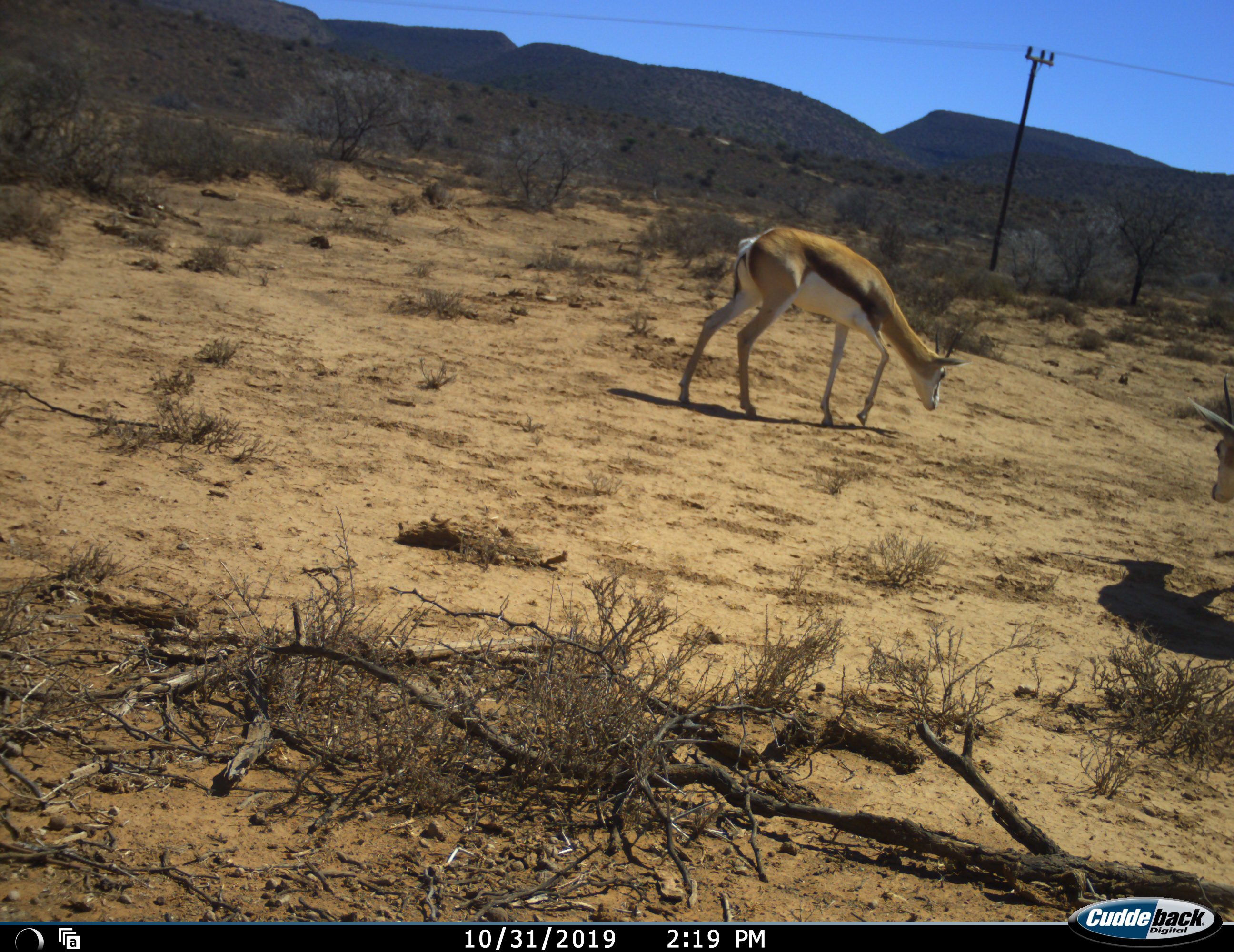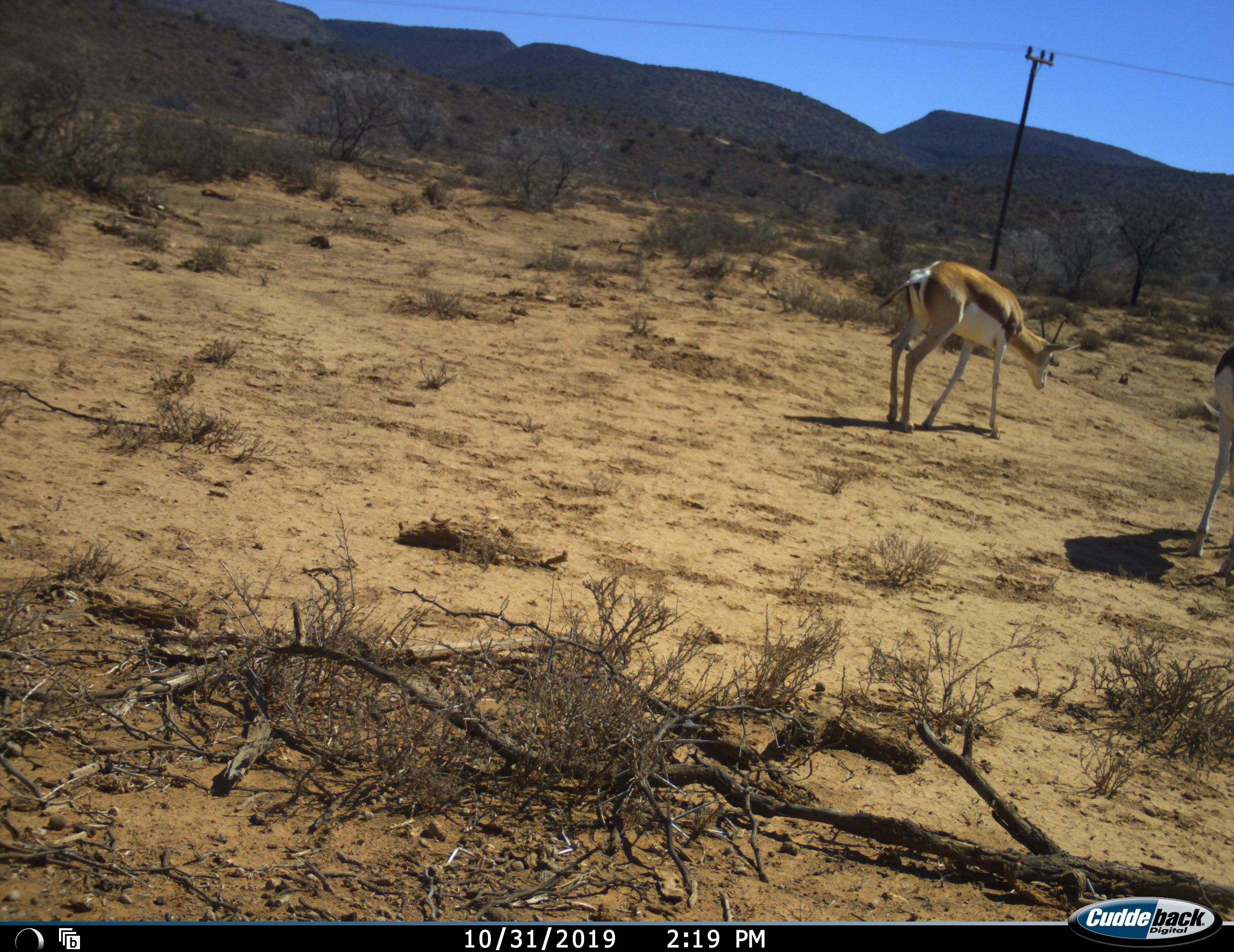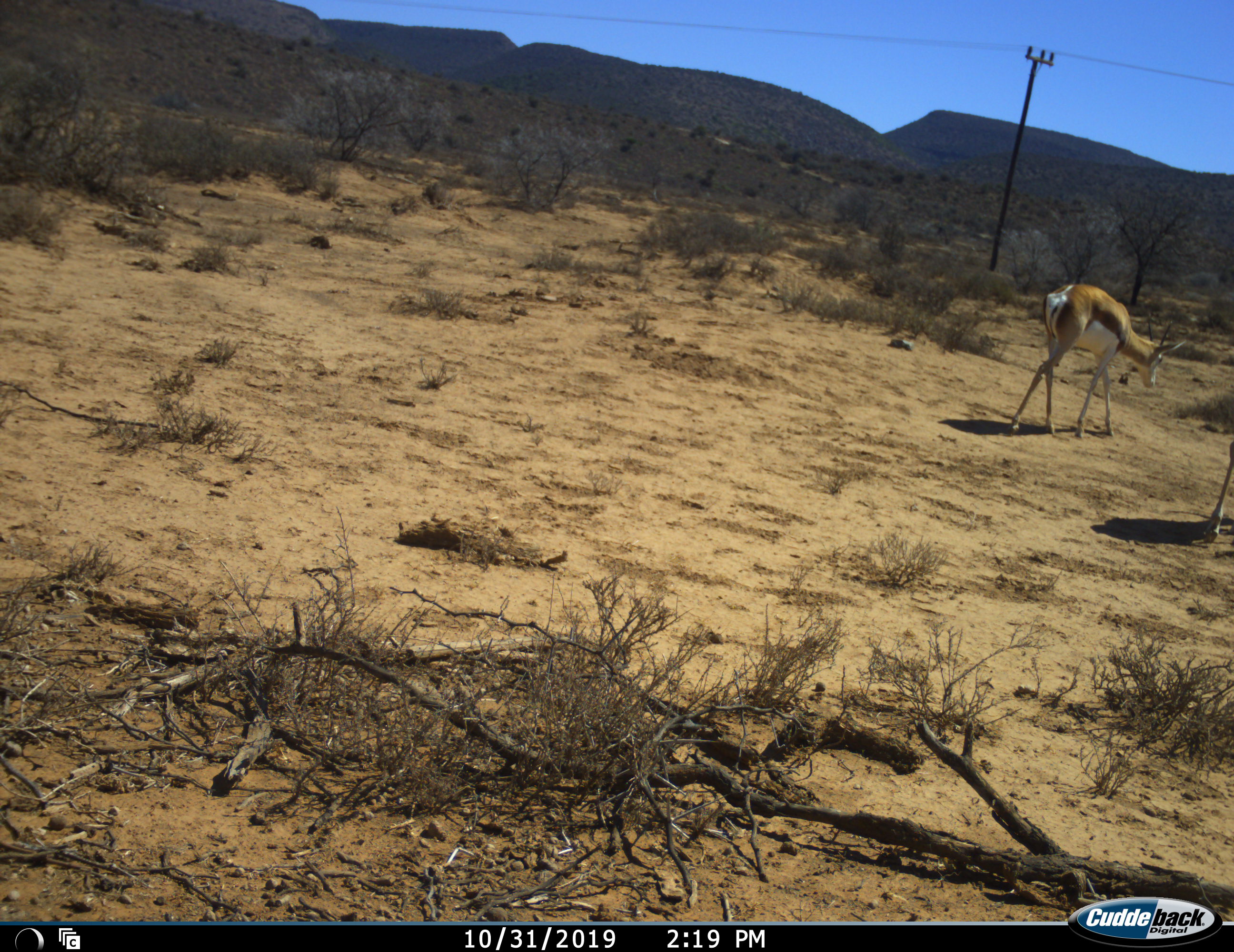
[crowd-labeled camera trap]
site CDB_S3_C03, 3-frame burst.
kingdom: Animalia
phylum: Chordata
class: Mammalia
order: Artiodactyla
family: Bovidae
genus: Antidorcas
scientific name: Antidorcas marsupialis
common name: springbok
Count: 2.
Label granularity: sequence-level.